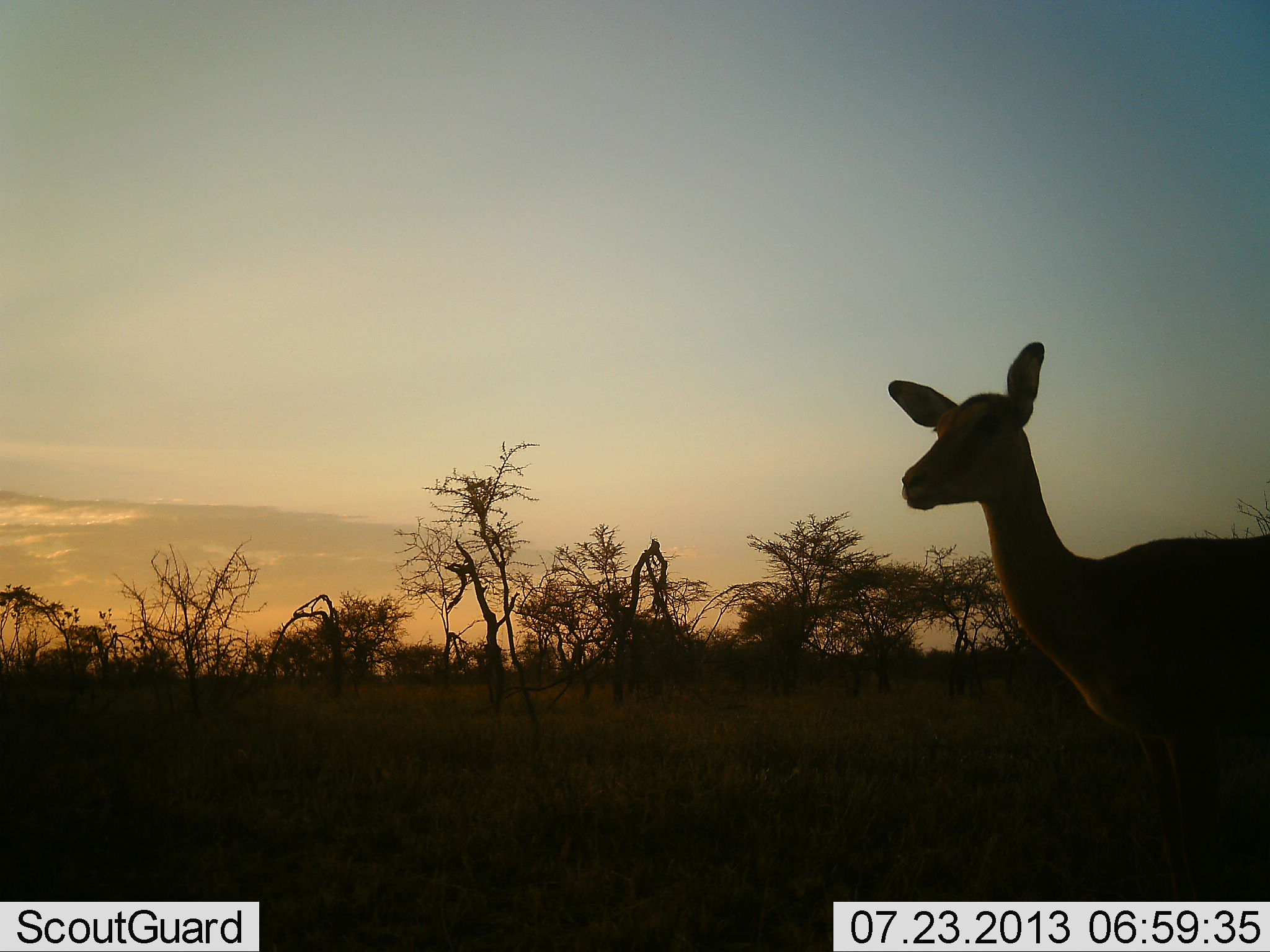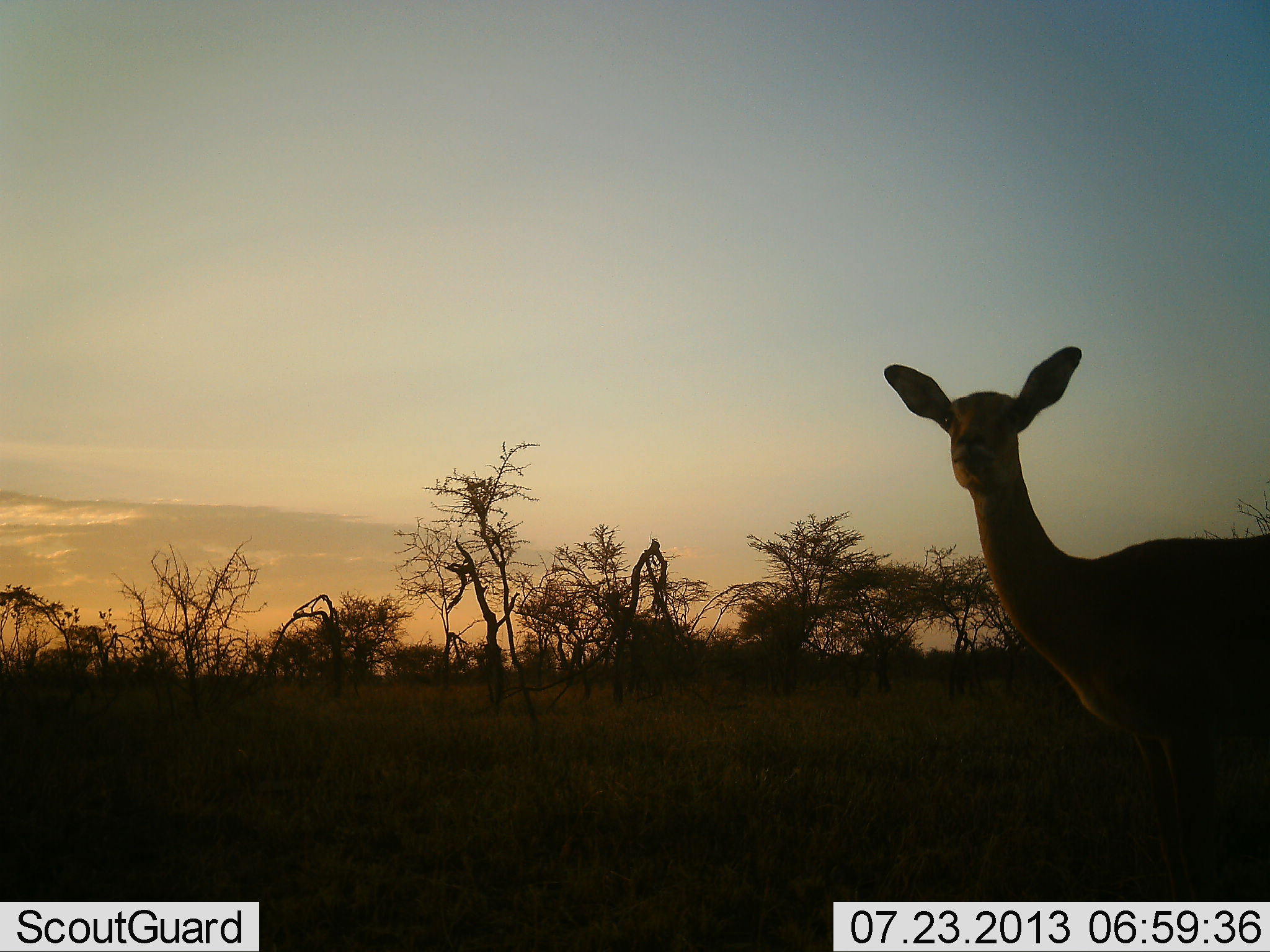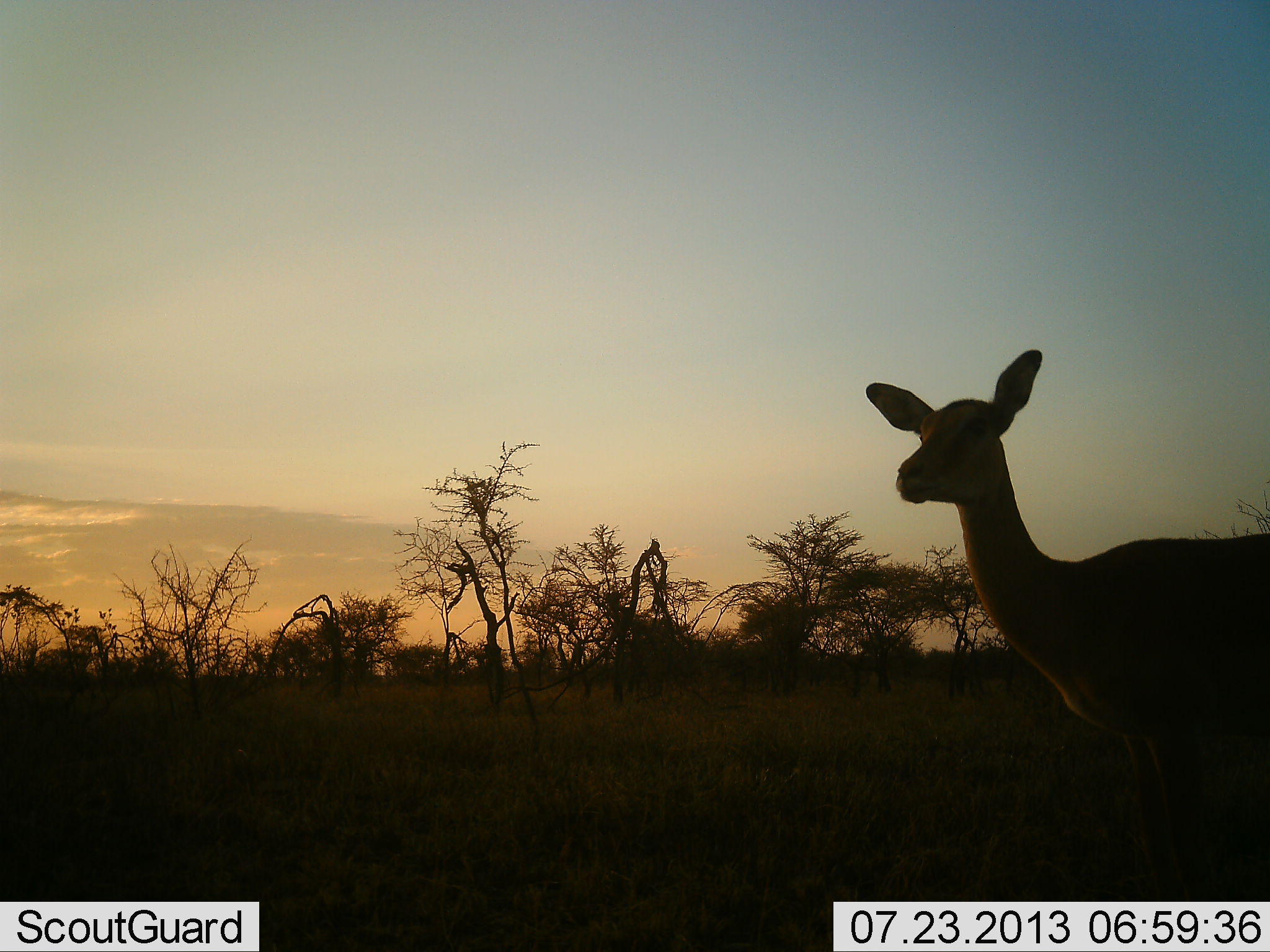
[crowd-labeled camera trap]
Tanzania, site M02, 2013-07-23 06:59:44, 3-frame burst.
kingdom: Animalia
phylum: Chordata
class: Mammalia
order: Artiodactyla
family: Bovidae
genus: Nanger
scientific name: Nanger granti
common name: grant's gazelle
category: gazellegrants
Gazellegrants (grant's gazelle) (Nanger granti), count 1. Behavior (volunteer vote fractions): standing 89%, resting 0%, moving 11%, interacting 0%. Young present (vote fraction): 11%. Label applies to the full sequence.